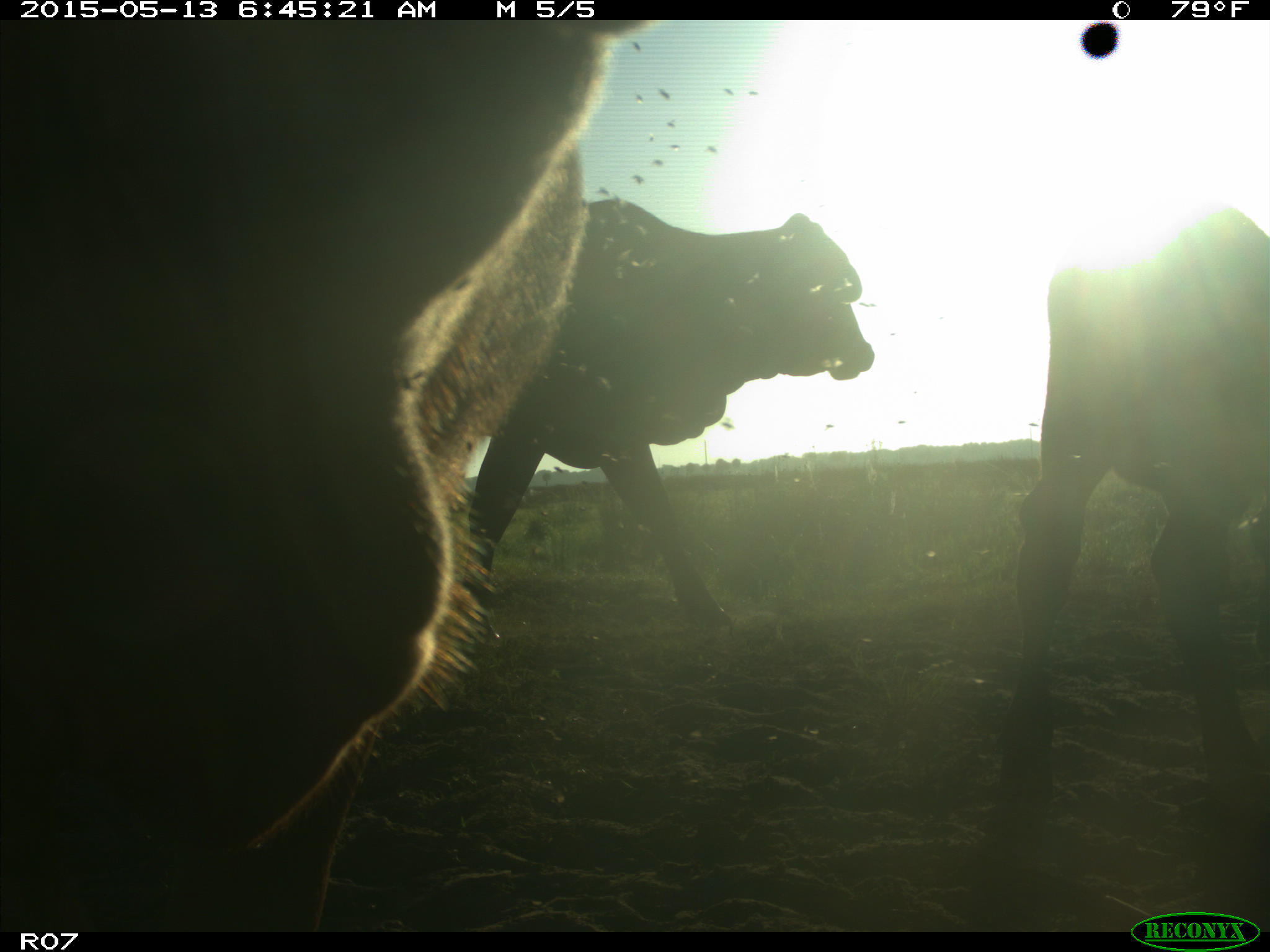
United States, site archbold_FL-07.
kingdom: Animalia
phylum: Chordata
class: Mammalia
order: Artiodactyla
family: Bovidae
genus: Bos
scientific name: Bos taurus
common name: domestic cow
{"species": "Bos taurus (domestic cow)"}